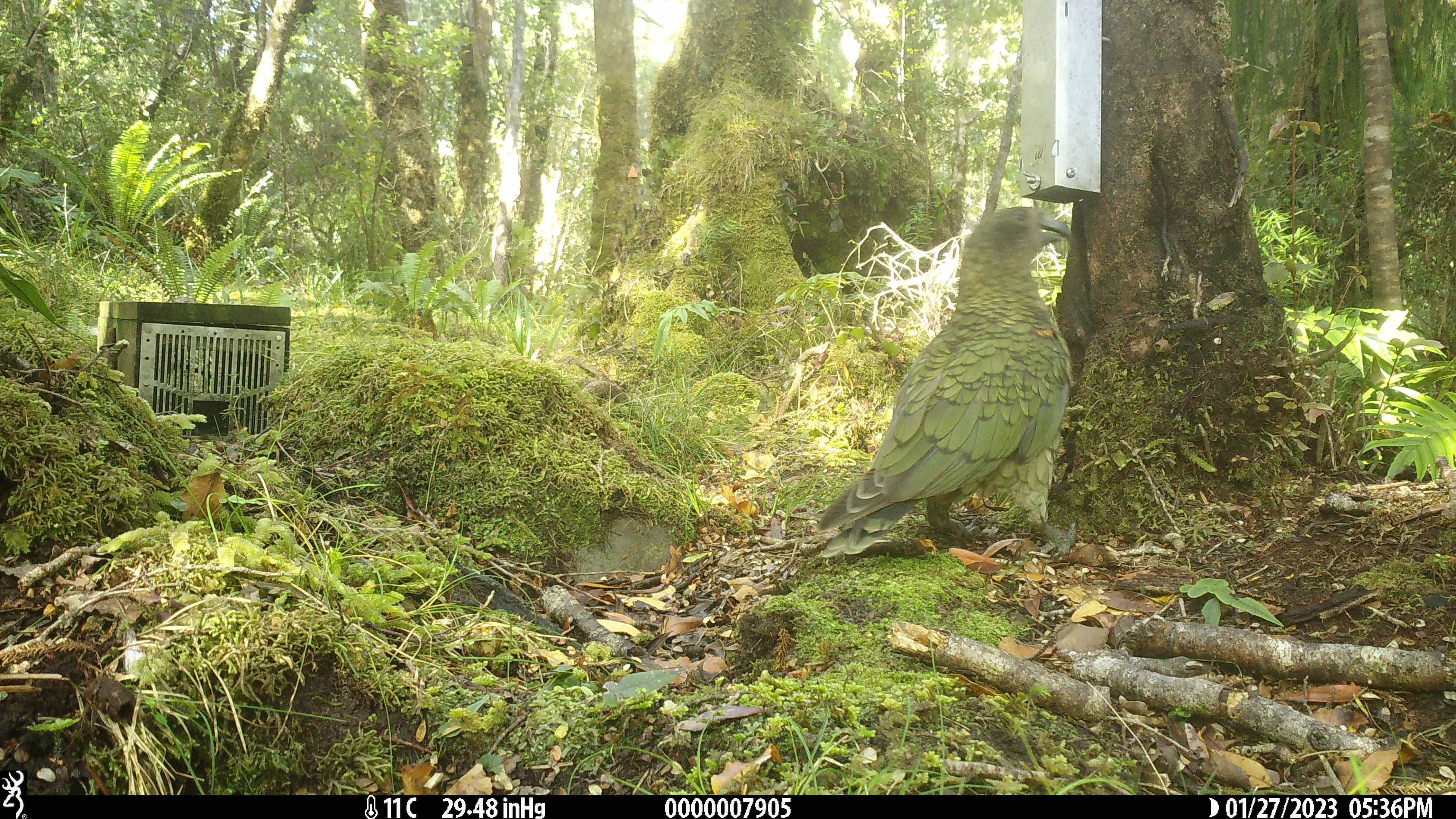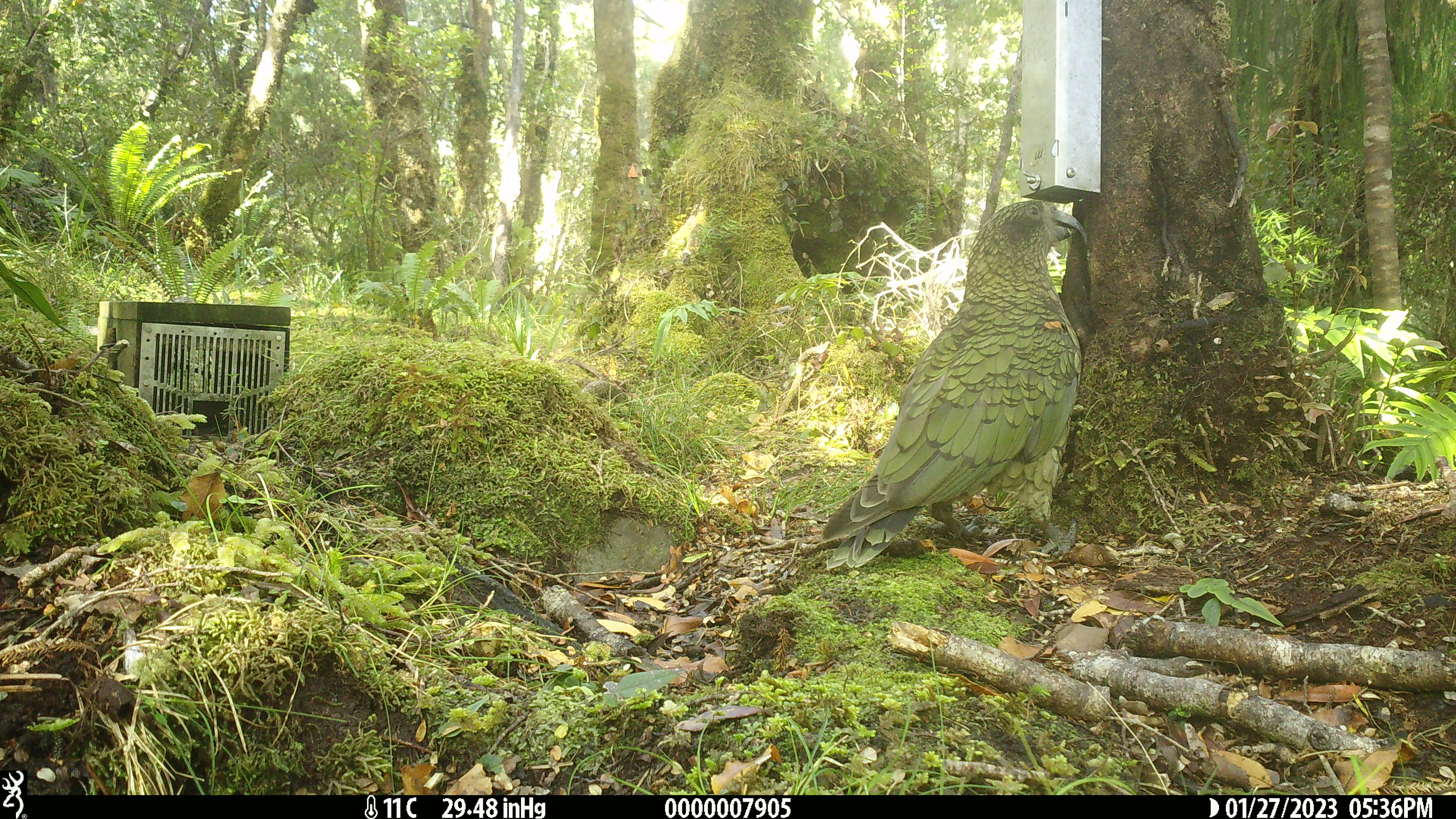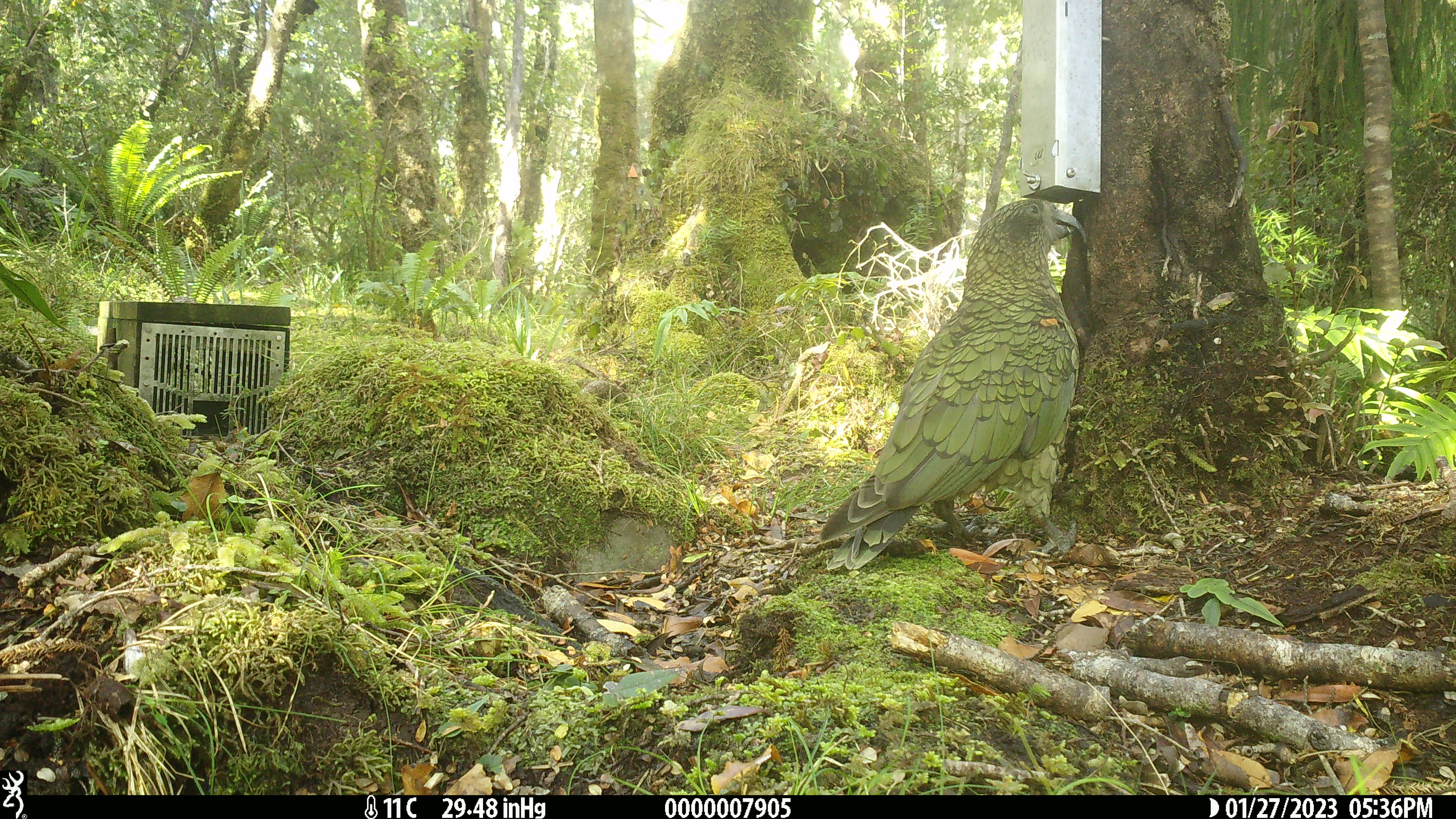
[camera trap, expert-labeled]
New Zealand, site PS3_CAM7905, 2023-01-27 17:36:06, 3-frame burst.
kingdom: Animalia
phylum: Chordata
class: Aves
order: Psittaciformes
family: Strigopidae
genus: Nestor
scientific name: Nestor notabilis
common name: kea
Kea (Nestor notabilis).